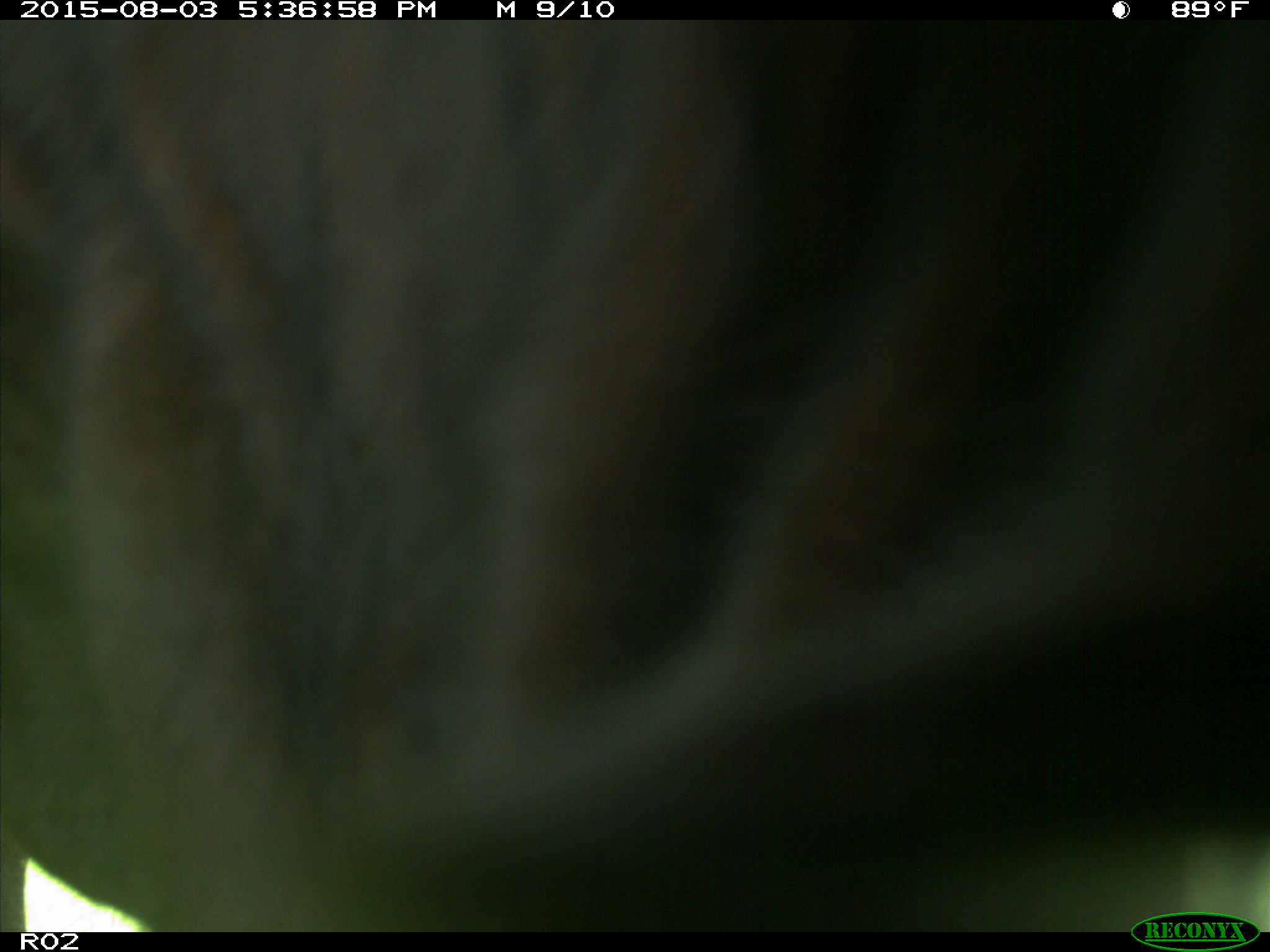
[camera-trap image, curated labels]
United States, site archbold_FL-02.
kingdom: Animalia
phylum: Chordata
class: Mammalia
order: Artiodactyla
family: Bovidae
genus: Bos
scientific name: Bos taurus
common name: domestic cow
Bos taurus (domestic cow).